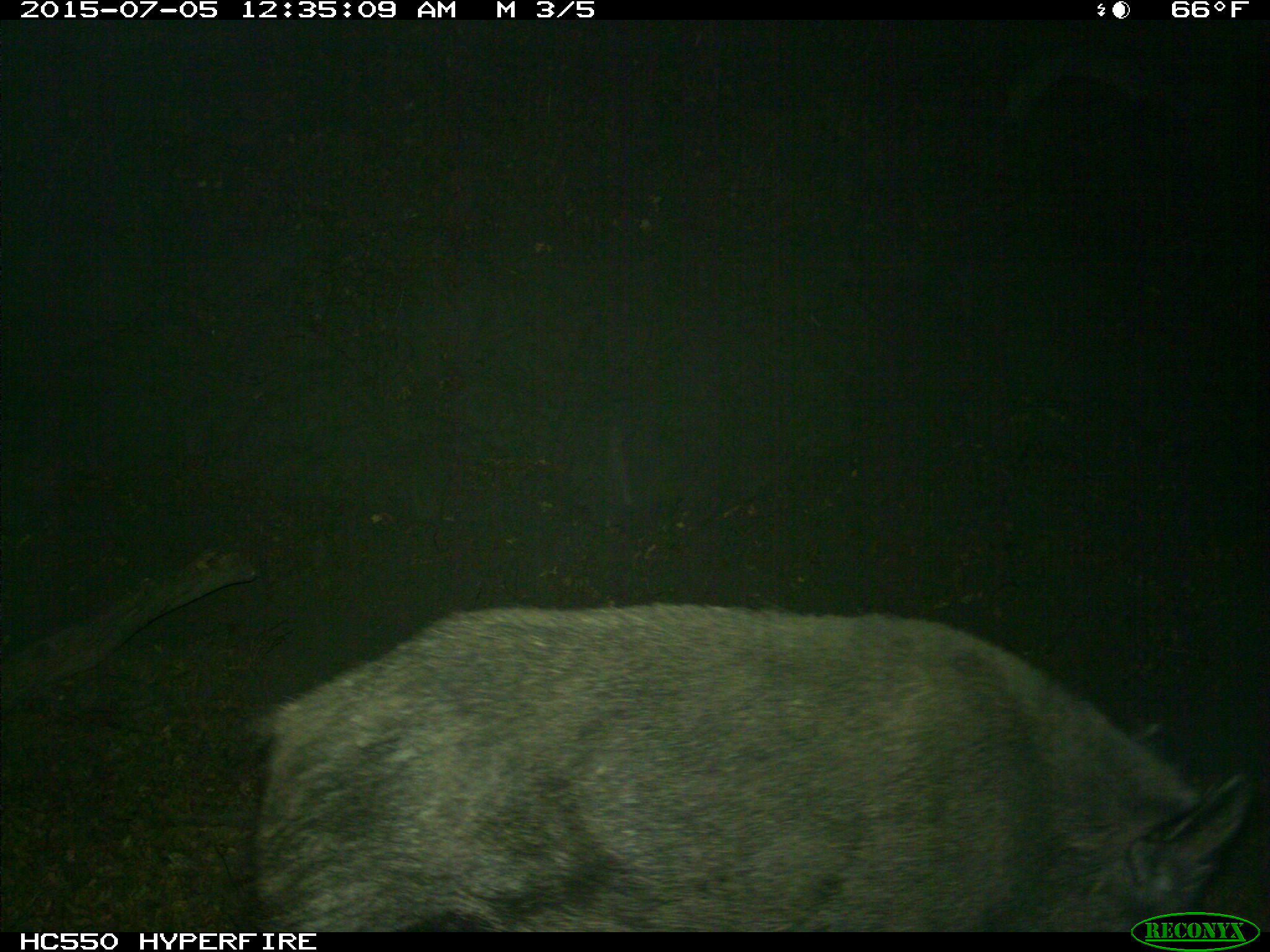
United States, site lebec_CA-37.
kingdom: Animalia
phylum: Chordata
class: Mammalia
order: Artiodactyla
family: Suidae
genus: Sus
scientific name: Sus scrofa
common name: wild boar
Sus scrofa (wild boar).